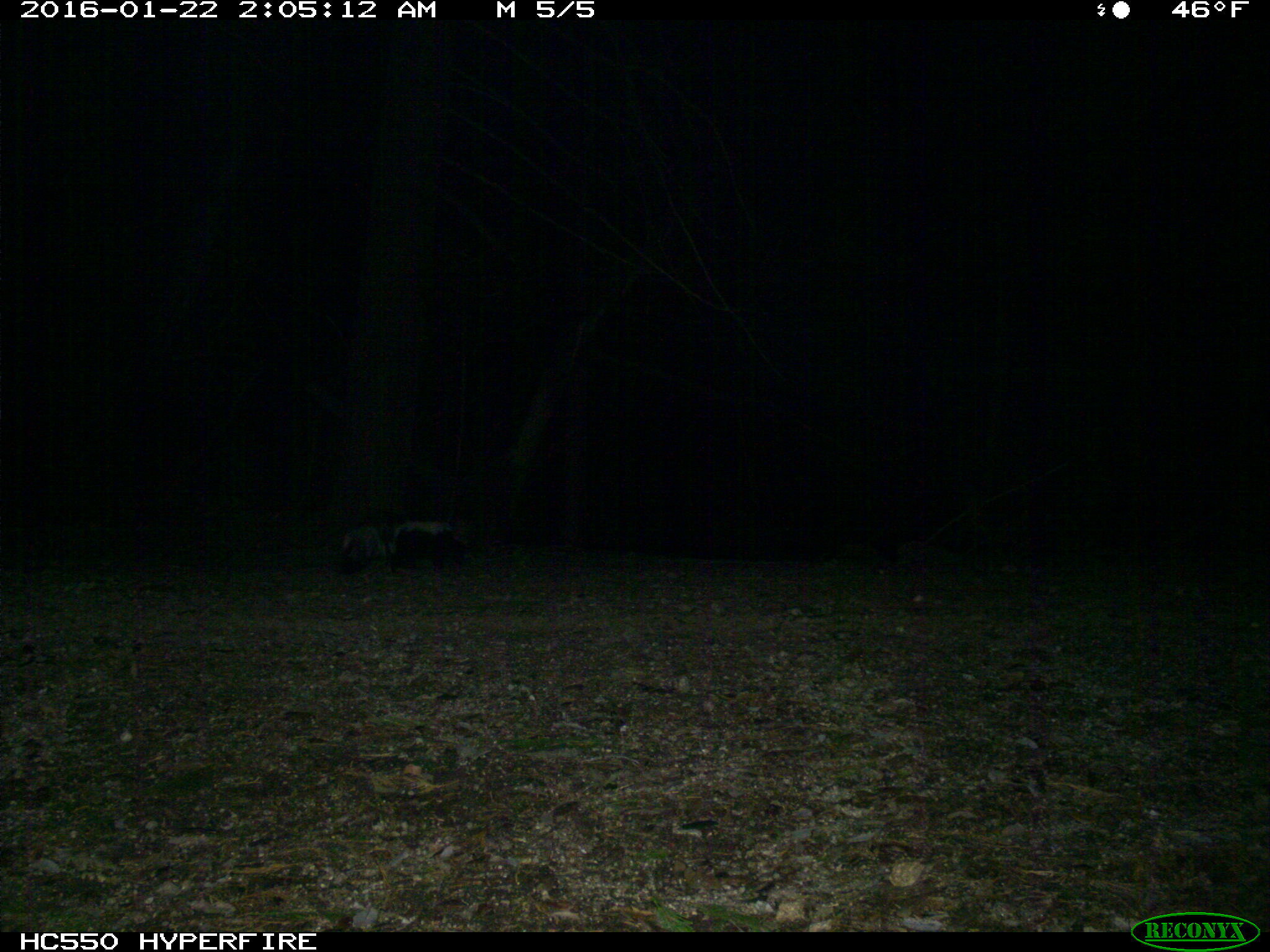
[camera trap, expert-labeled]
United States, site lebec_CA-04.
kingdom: Animalia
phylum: Chordata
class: Mammalia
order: Carnivora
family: Mephitidae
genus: Mephitis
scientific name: Mephitis mephitis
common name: striped skunk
Mephitis mephitis (striped skunk).